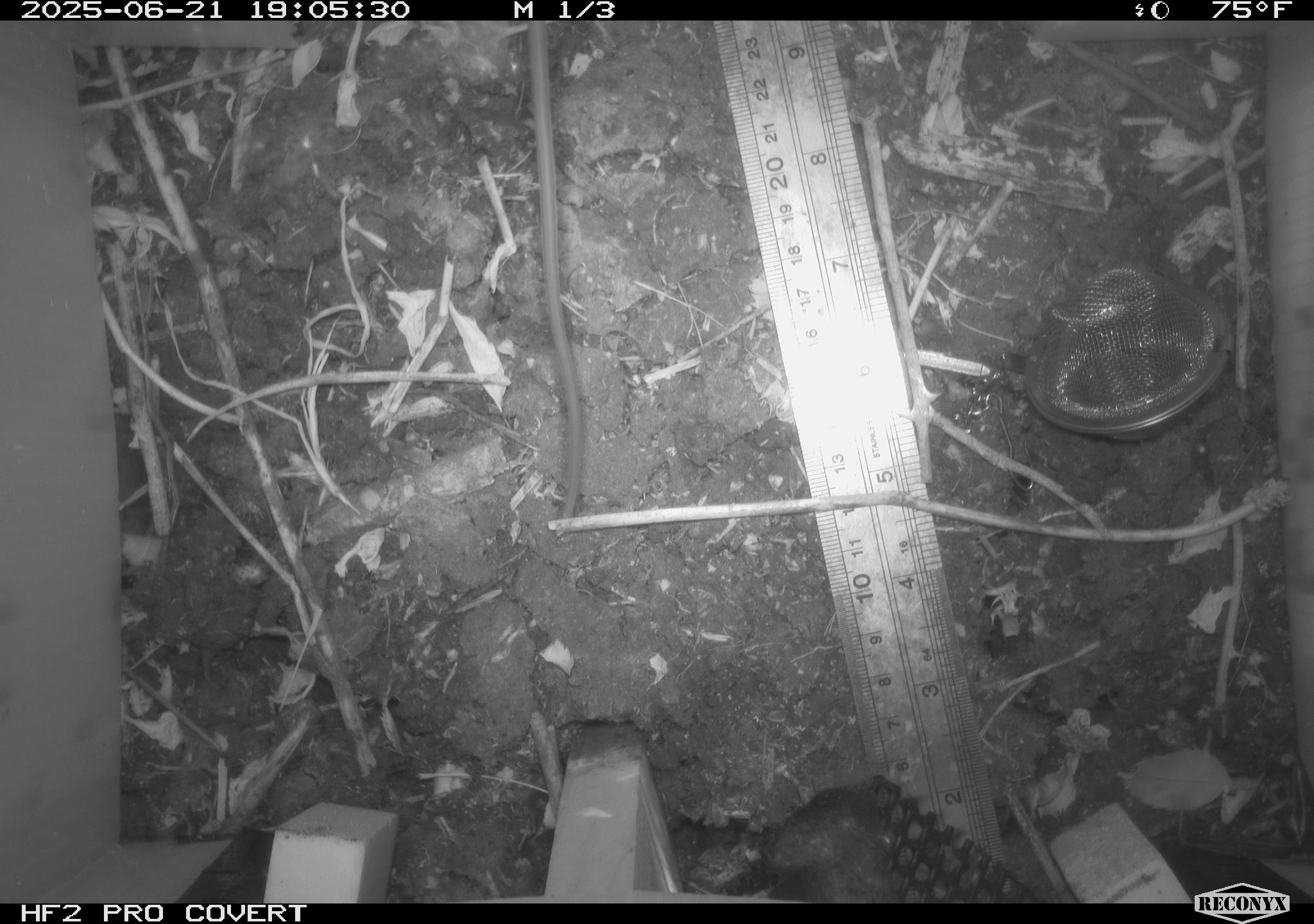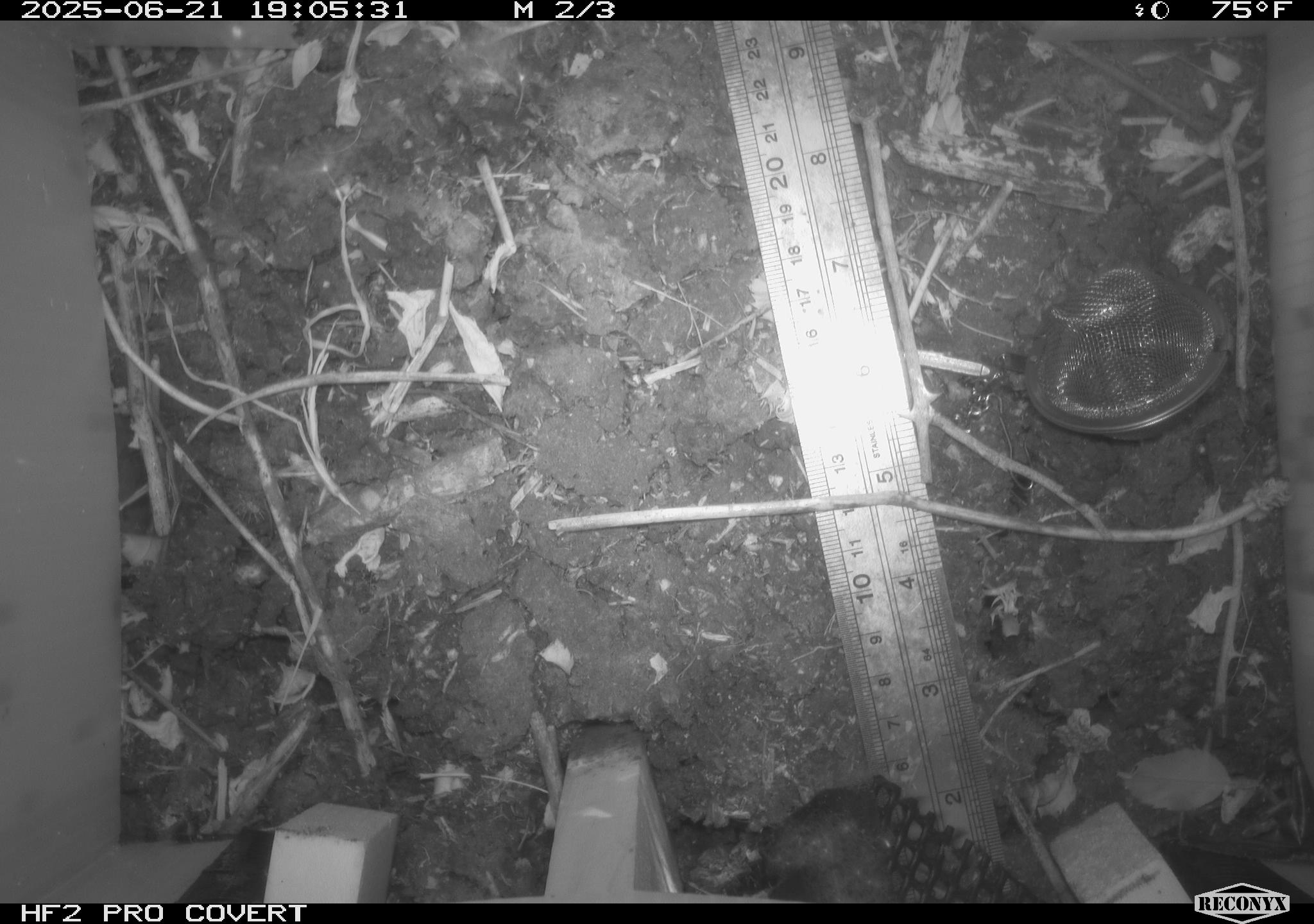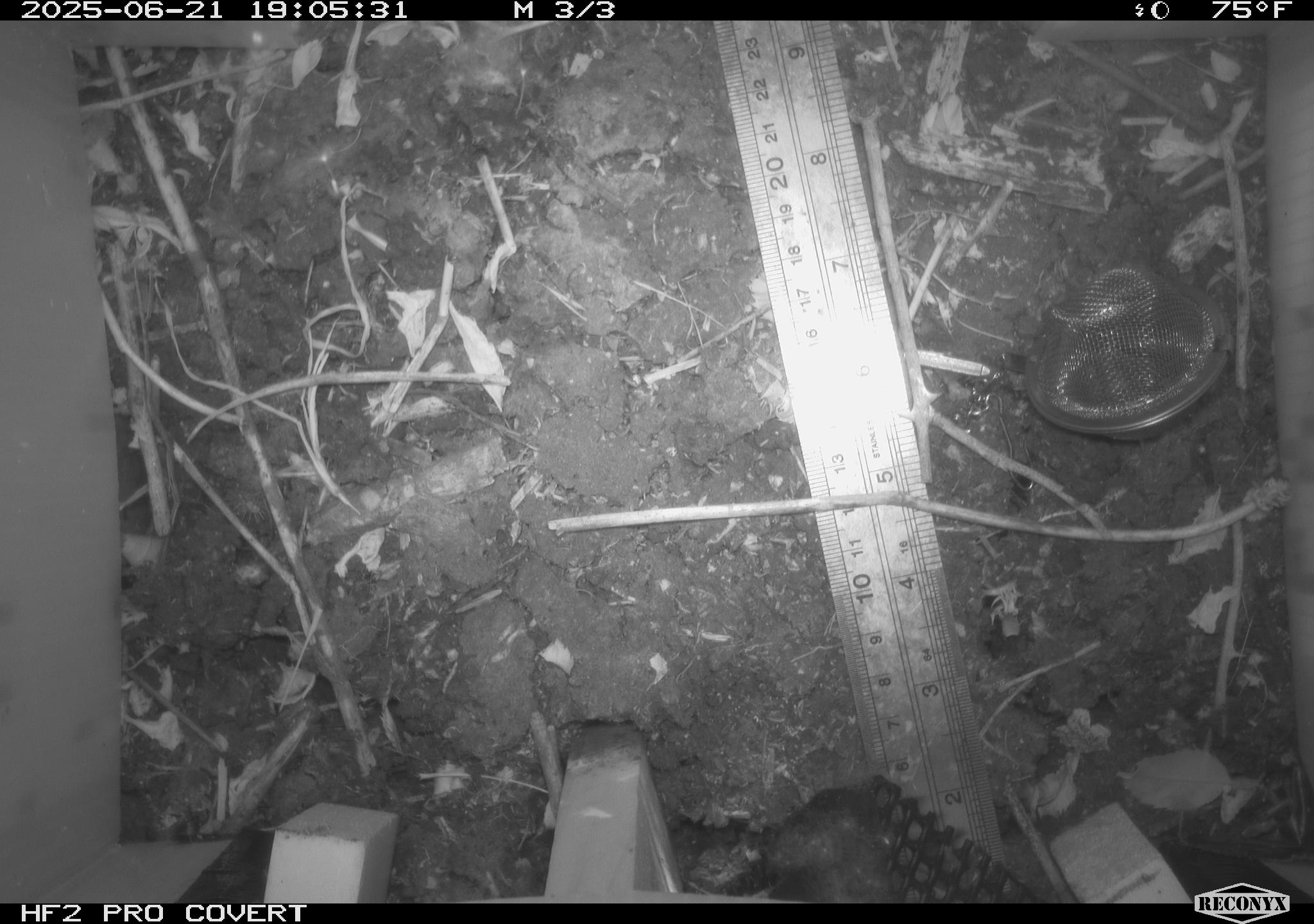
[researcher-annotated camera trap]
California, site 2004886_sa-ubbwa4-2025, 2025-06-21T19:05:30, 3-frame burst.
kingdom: Animalia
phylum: Chordata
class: Mammalia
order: Rodentia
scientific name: Rodentia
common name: rodent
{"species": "rodent (Rodentia)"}